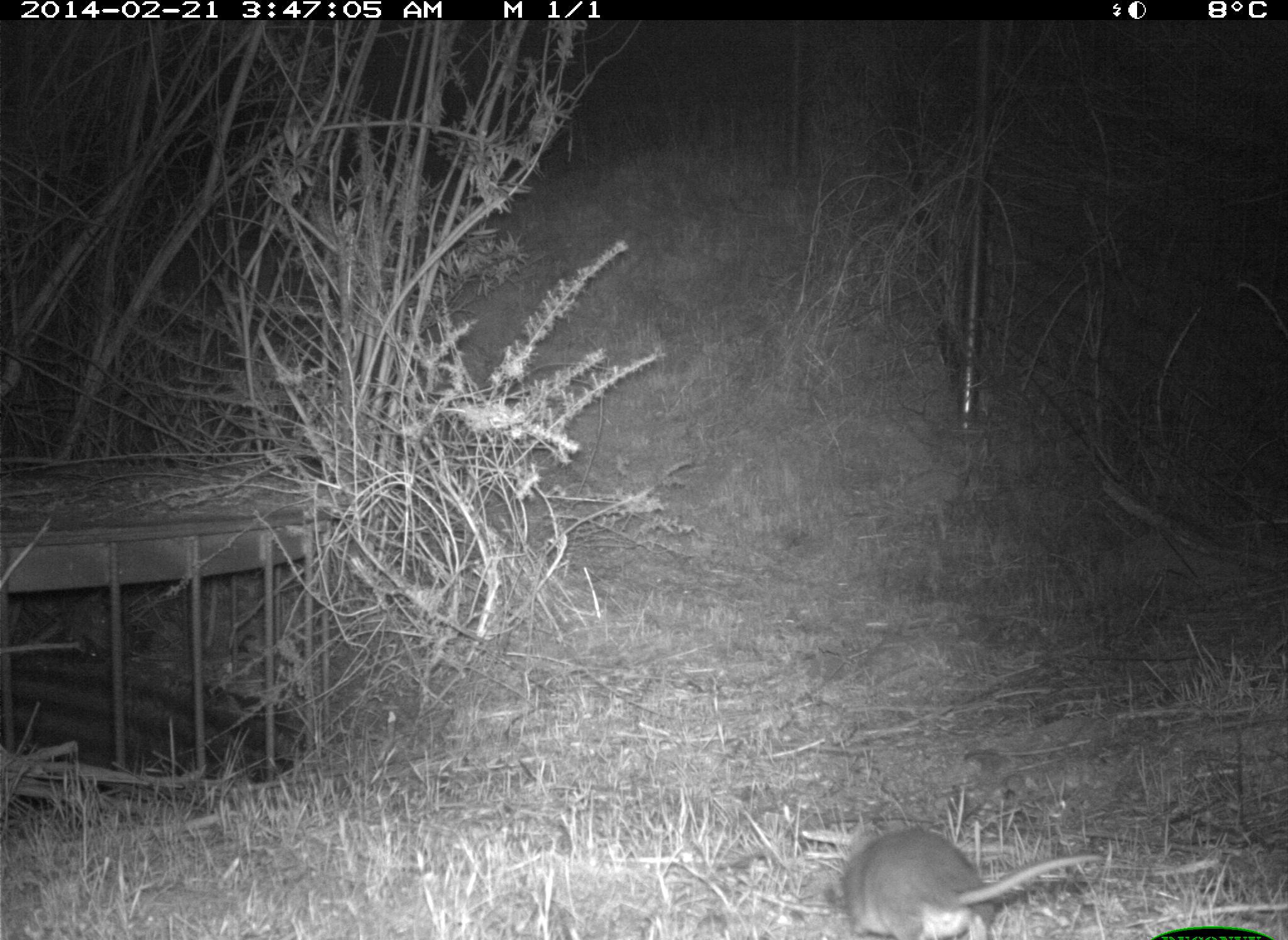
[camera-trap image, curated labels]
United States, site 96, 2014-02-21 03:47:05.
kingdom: Animalia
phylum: Chordata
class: Mammalia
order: Rodentia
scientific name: Rodentia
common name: rodent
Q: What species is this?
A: Rodent (Rodentia).